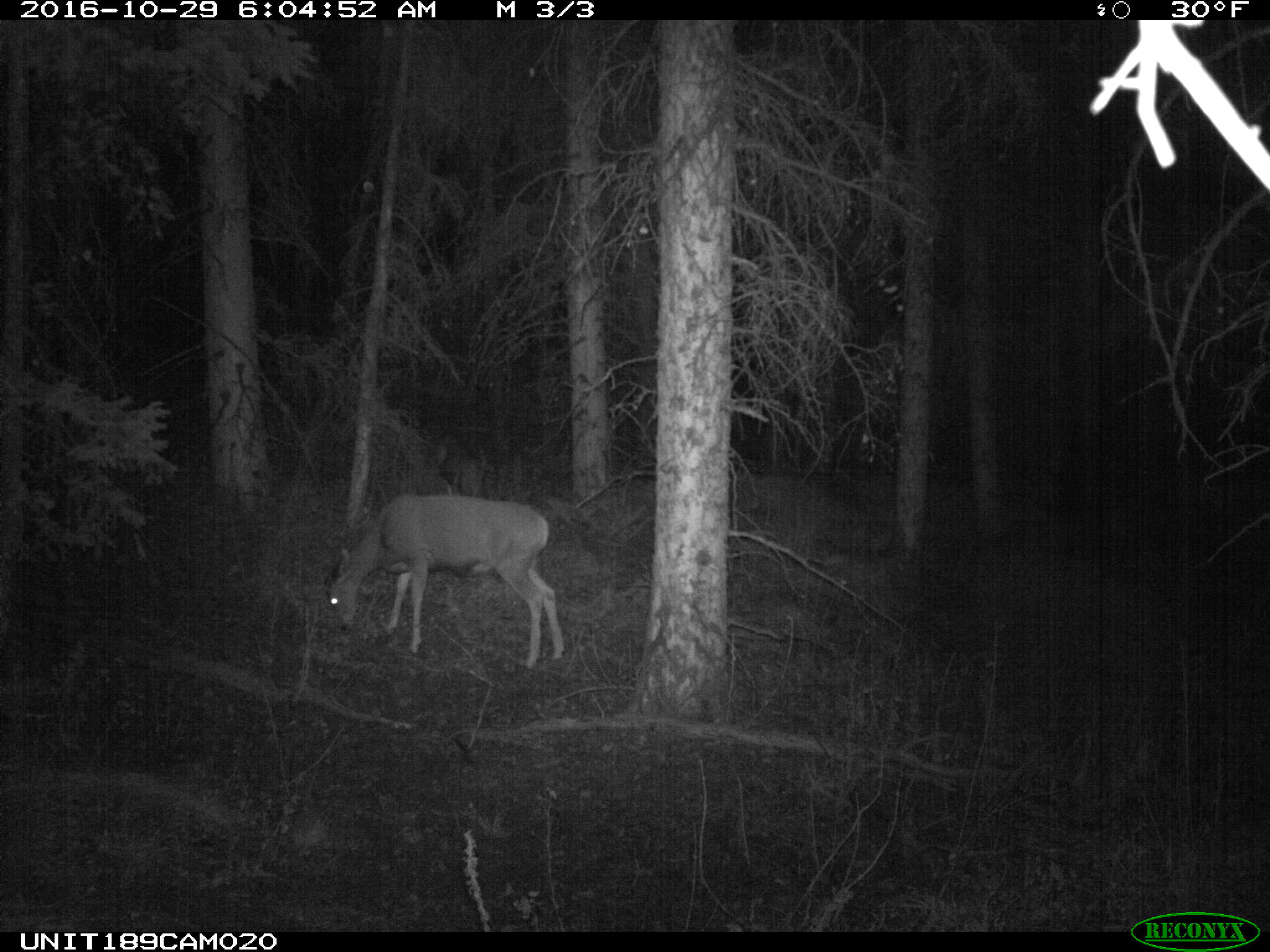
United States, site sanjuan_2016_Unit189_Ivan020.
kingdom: Animalia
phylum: Chordata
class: Mammalia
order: Artiodactyla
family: Cervidae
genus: Odocoileus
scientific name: Odocoileus hemionus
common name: mule deer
Odocoileus hemionus (mule deer).